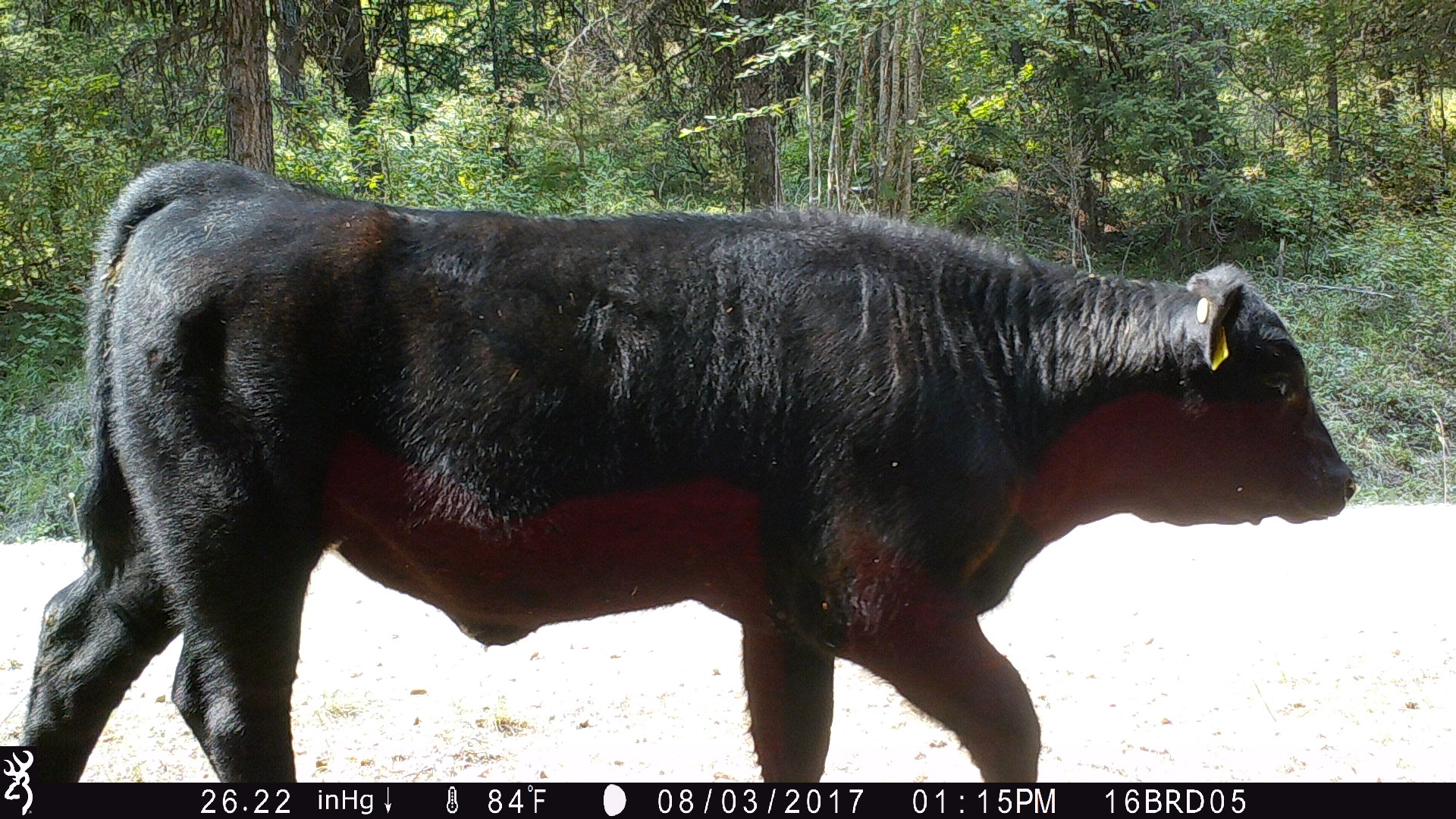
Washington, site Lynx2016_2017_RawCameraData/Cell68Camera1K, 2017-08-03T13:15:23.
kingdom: Animalia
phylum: Chordata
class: Mammalia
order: Artiodactyla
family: Bovidae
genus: Bos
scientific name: Bos taurus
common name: domestic cattle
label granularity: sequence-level